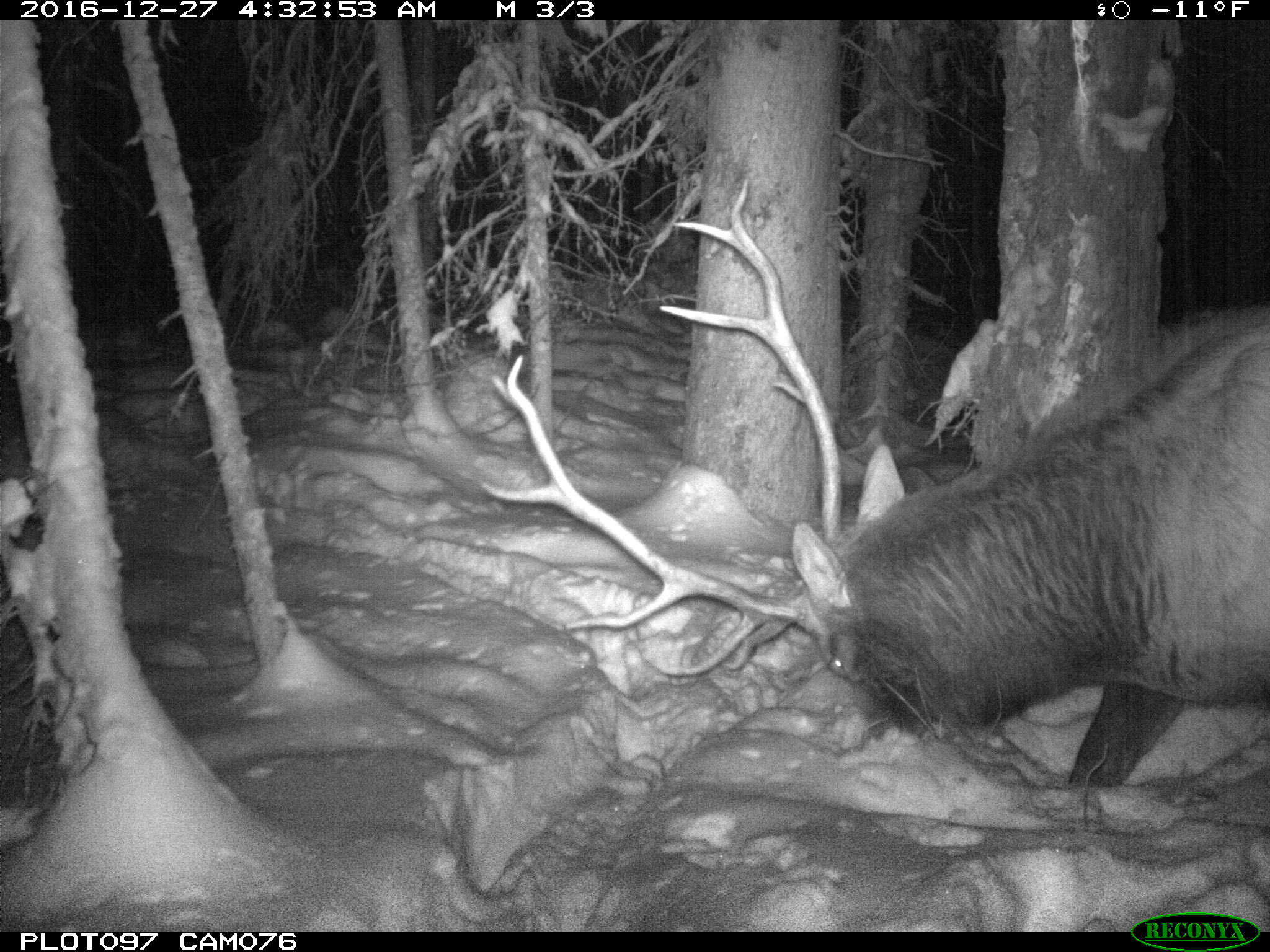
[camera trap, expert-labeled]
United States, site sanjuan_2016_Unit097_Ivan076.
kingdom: Animalia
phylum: Chordata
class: Mammalia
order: Artiodactyla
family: Cervidae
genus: Cervus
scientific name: Cervus elaphus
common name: red deer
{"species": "Cervus elaphus (red deer)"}